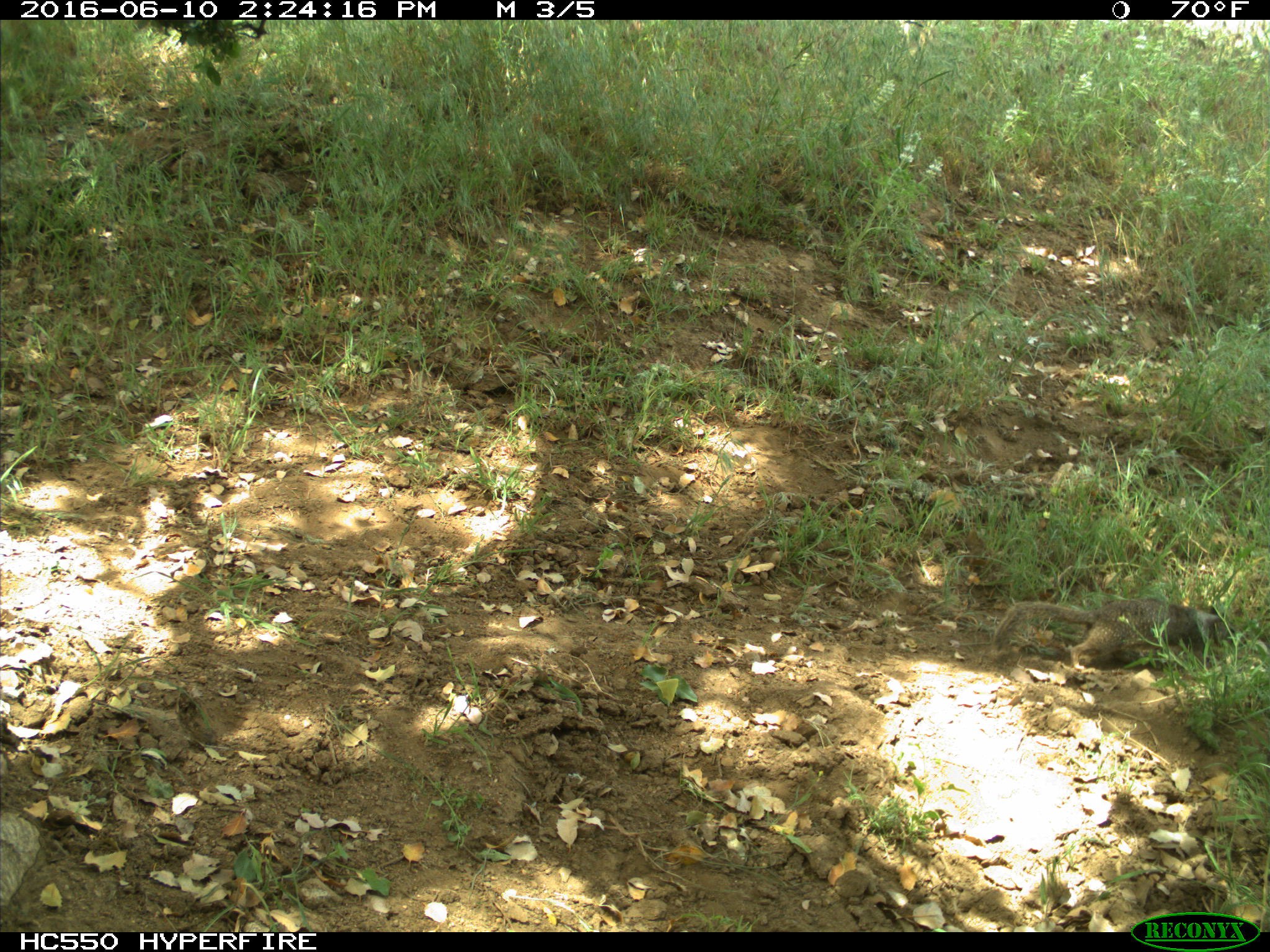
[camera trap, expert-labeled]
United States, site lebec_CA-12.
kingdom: Animalia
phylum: Chordata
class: Mammalia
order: Rodentia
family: Sciuridae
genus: Otospermophilus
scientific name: Otospermophilus beecheyi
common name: california ground squirrel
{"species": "Otospermophilus beecheyi (california ground squirrel)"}